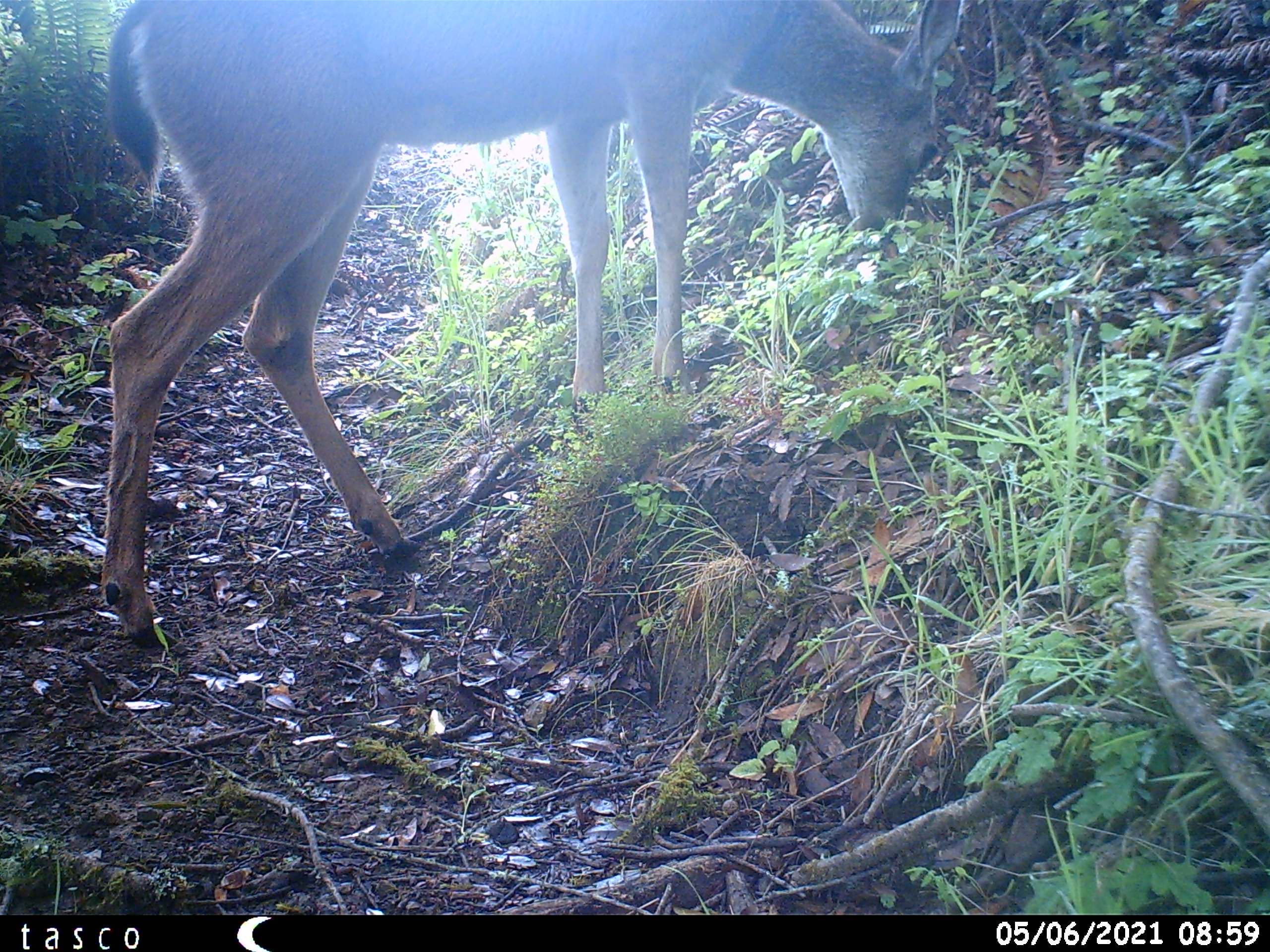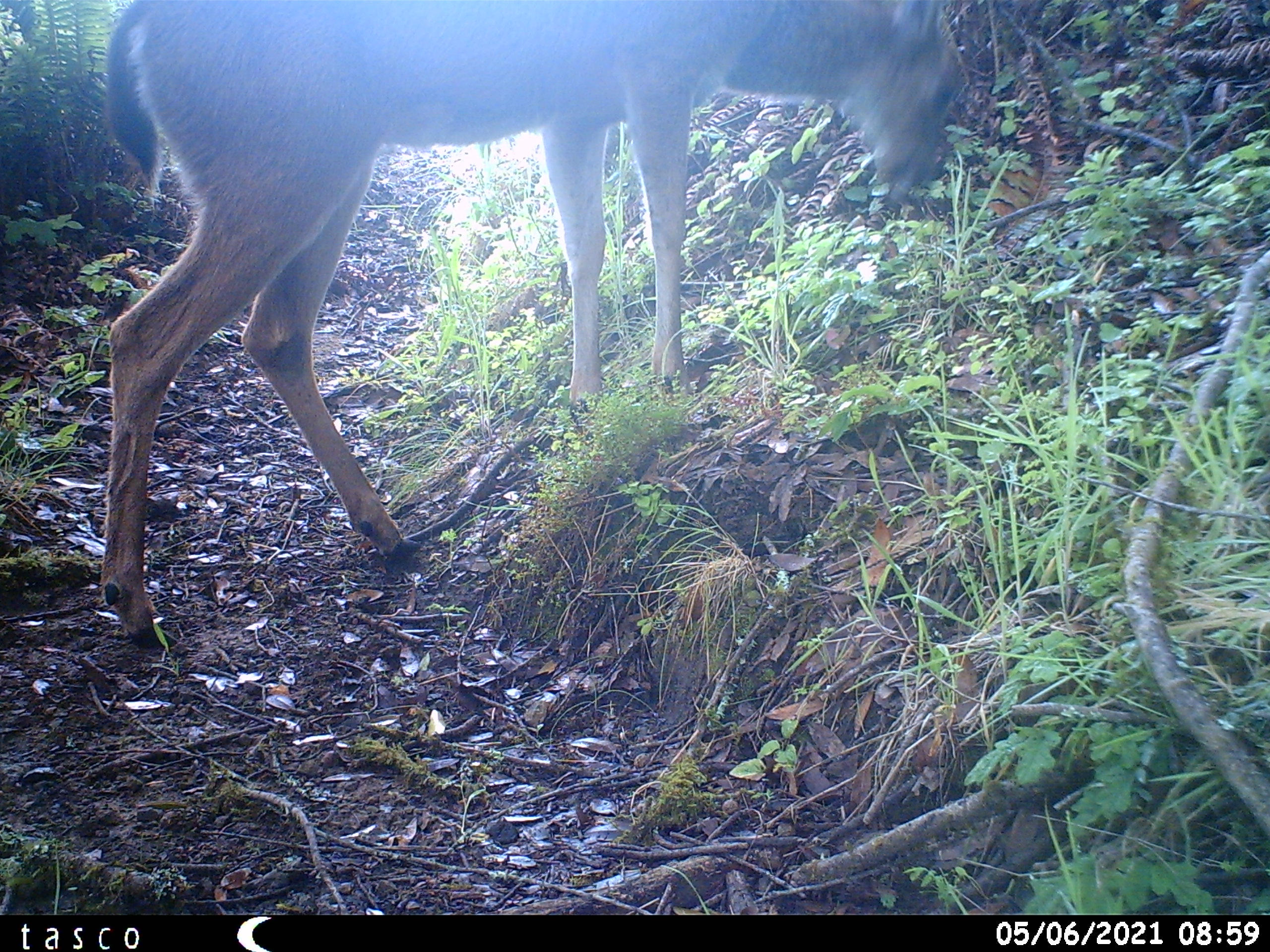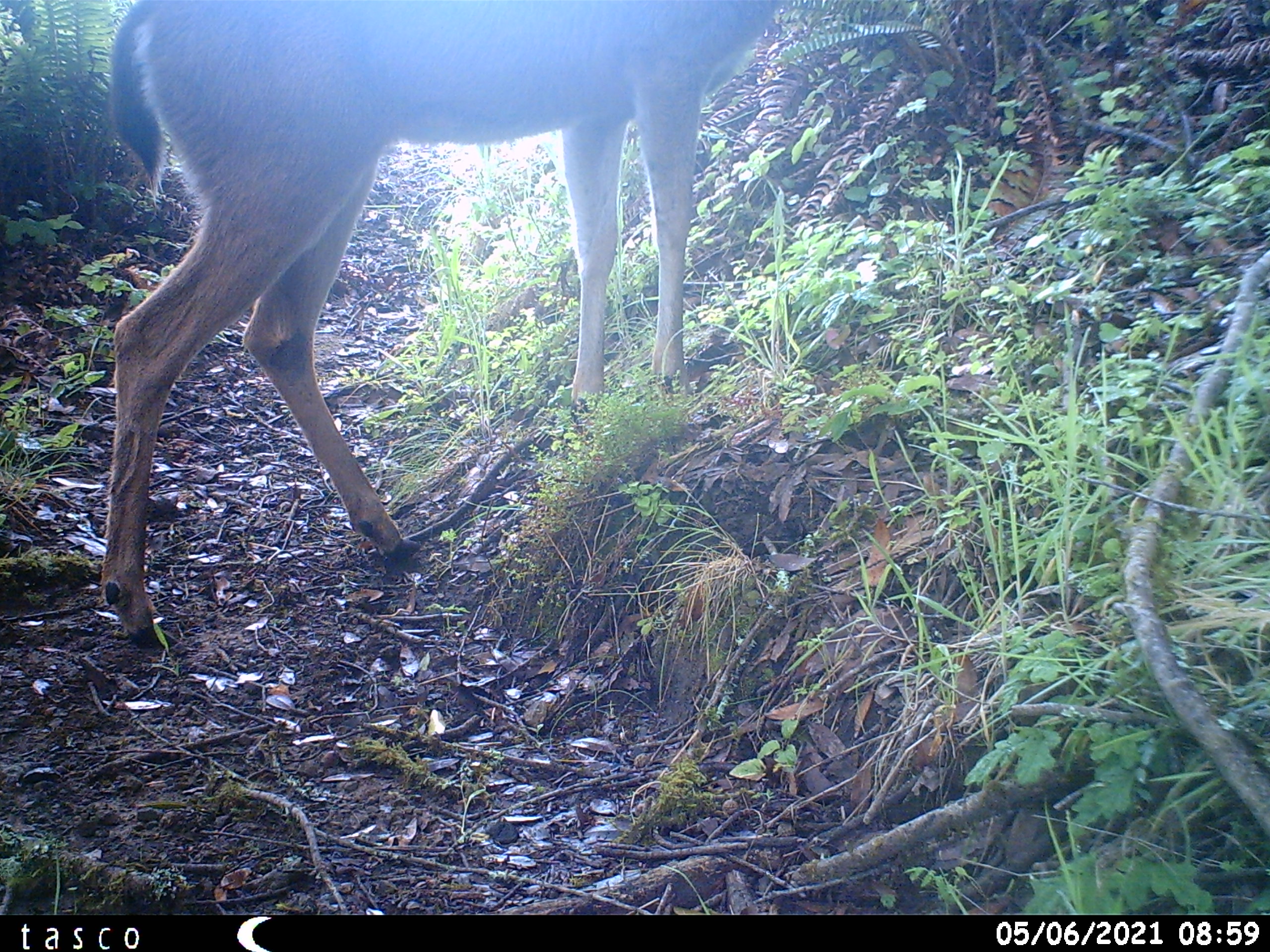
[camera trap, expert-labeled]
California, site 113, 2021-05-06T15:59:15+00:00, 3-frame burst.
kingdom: Animalia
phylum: Chordata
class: Mammalia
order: Artiodactyla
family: Cervidae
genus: Odocoileus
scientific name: Odocoileus hemionus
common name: mule deer